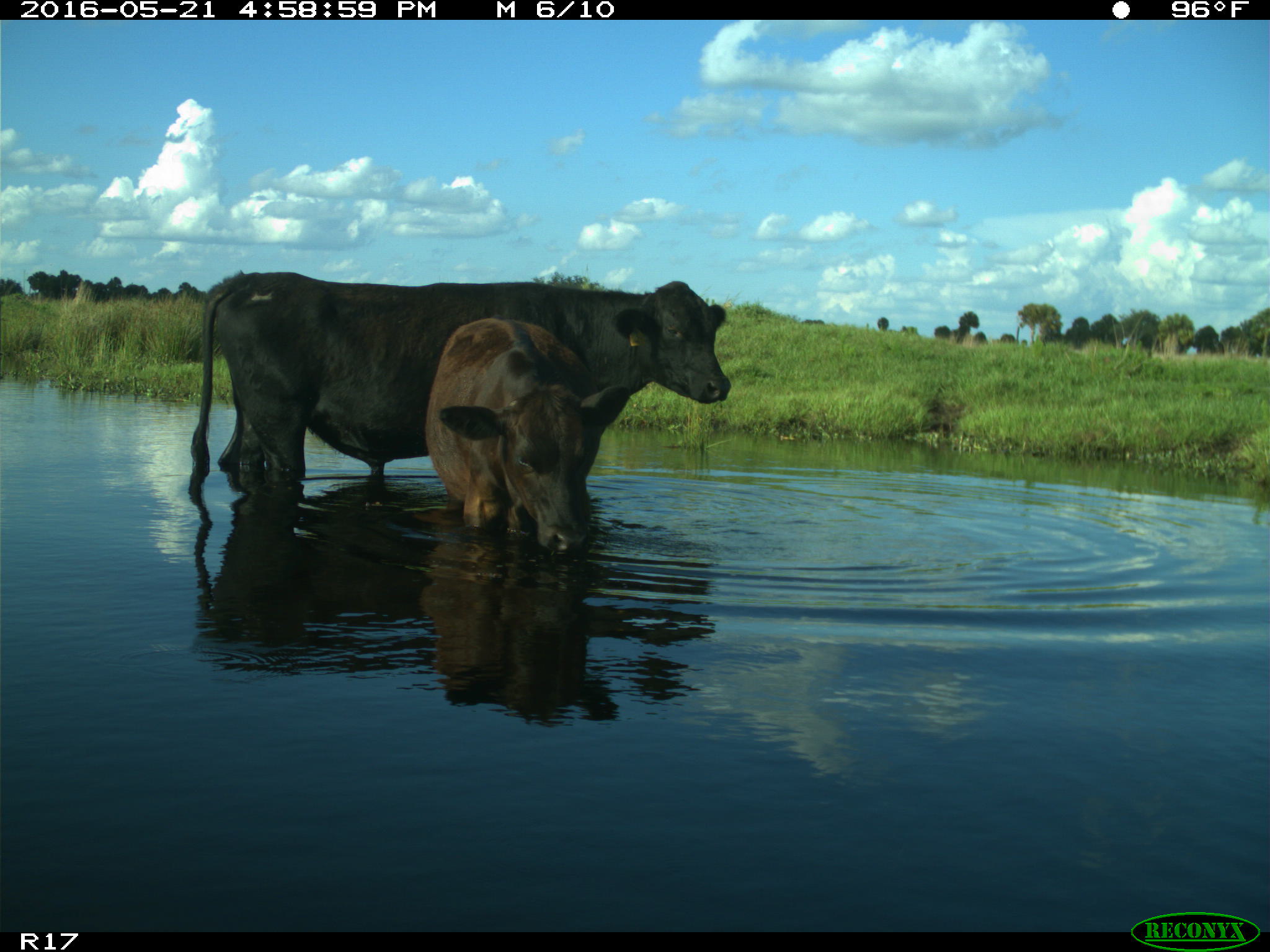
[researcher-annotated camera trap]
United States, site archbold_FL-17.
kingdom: Animalia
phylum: Chordata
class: Mammalia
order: Artiodactyla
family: Bovidae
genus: Bos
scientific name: Bos taurus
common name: domestic cow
Bos taurus (domestic cow).